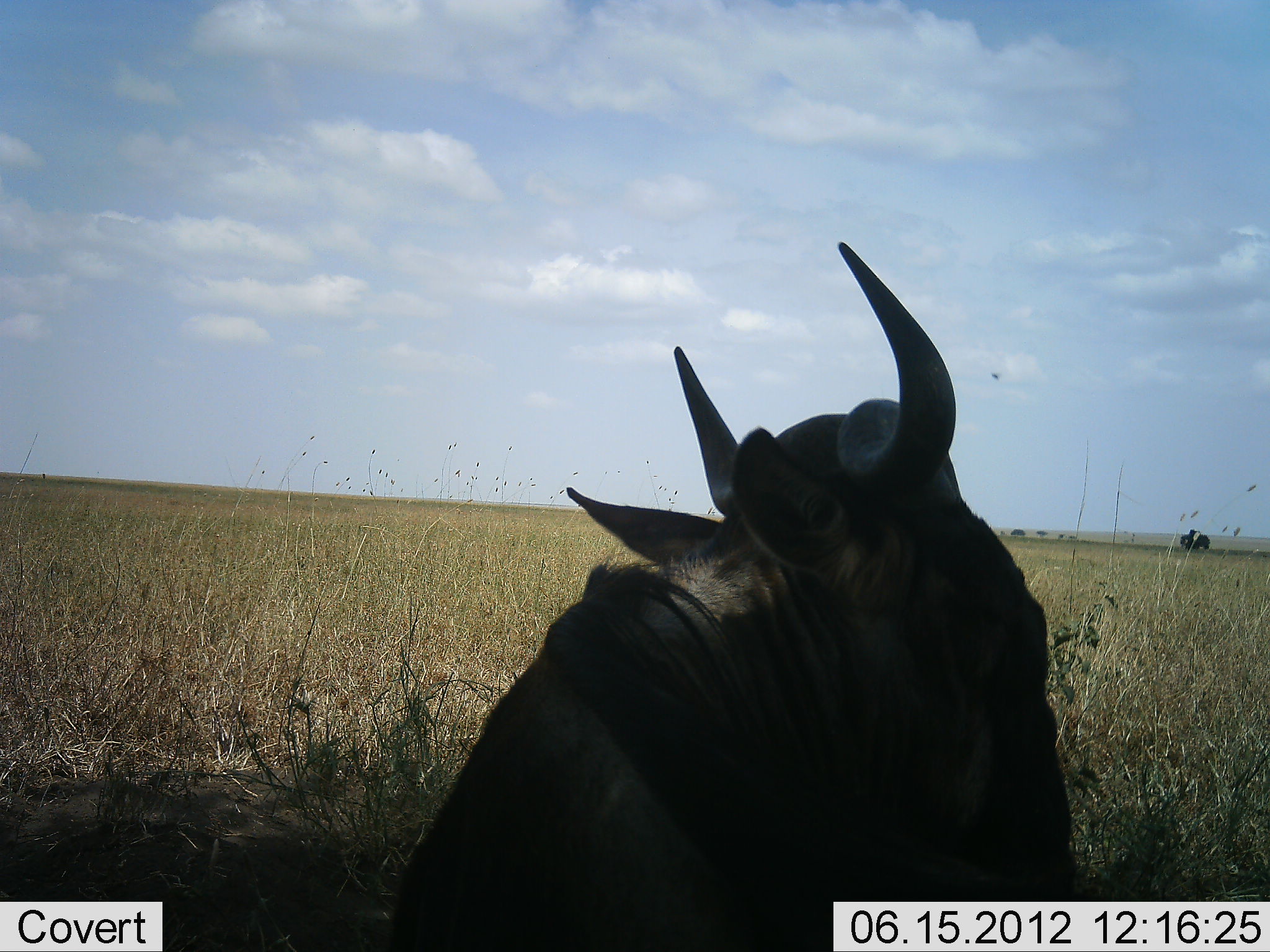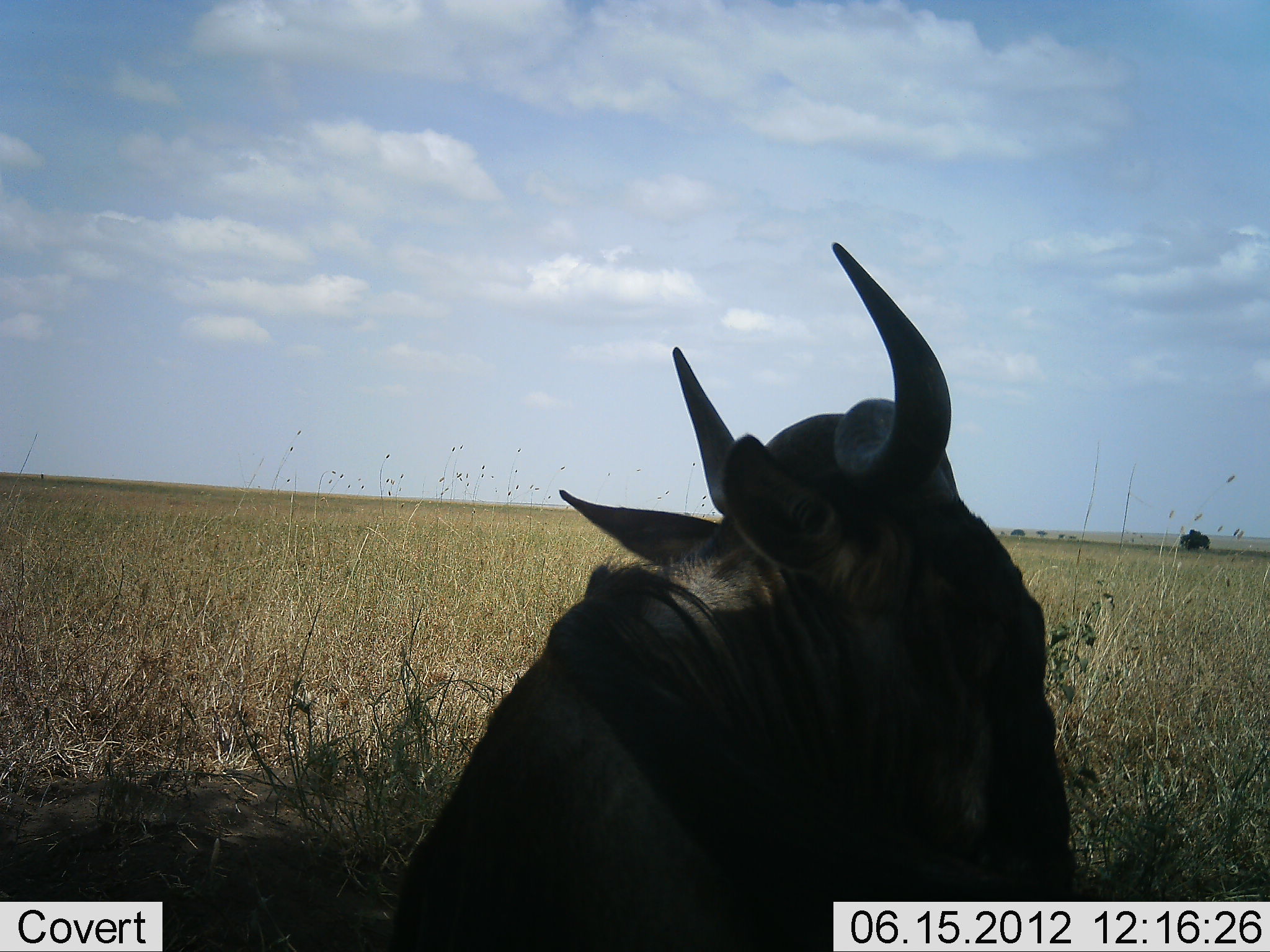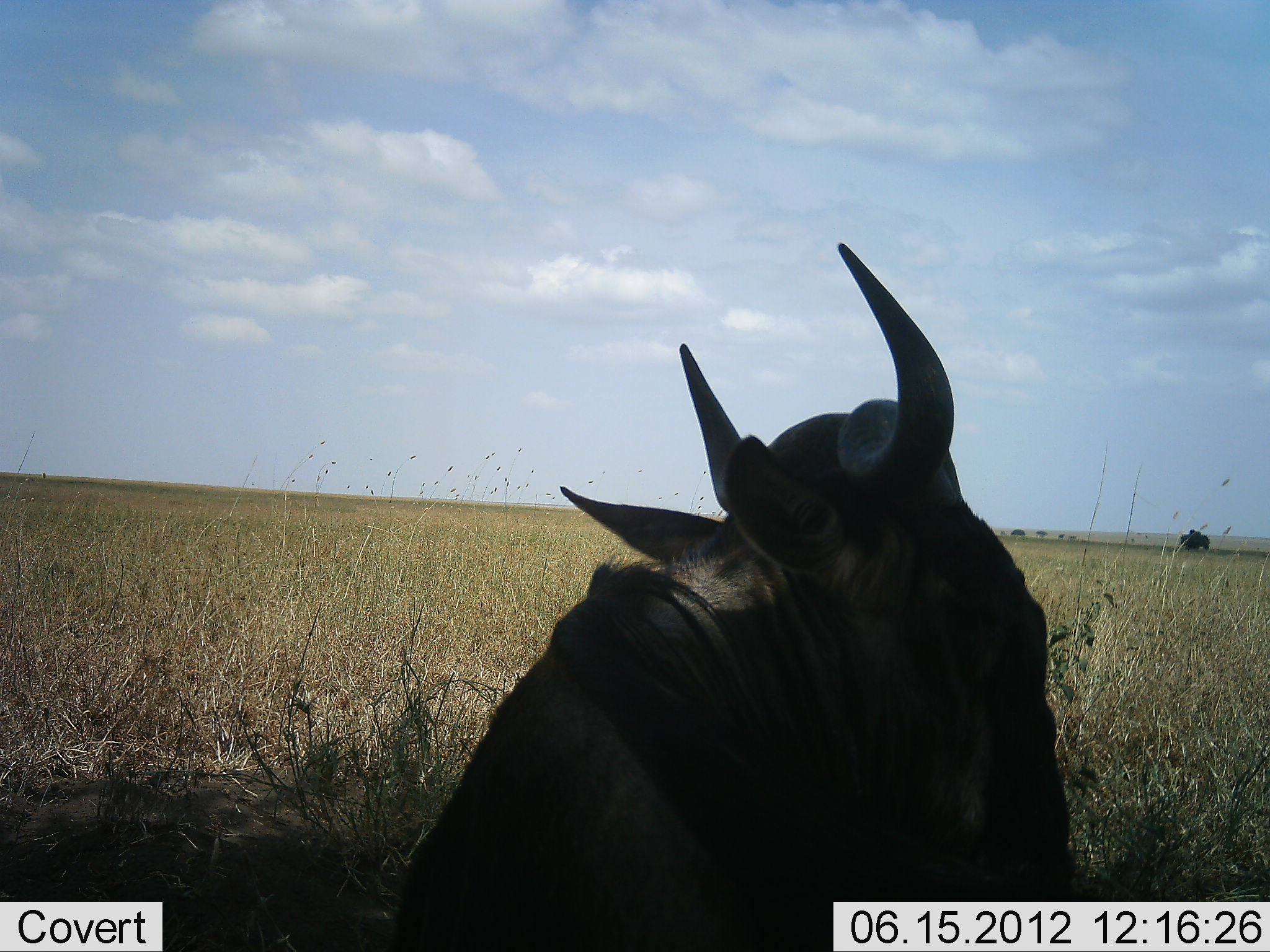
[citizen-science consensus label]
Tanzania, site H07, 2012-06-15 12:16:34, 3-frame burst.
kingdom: Animalia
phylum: Chordata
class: Mammalia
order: Artiodactyla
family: Bovidae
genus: Connochaetes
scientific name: Connochaetes taurinus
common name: blue wildebeest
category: wildebeest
Wildebeest (blue wildebeest) (Connochaetes taurinus), count 1. Behavior (volunteer vote fractions): standing 10%, resting 90%, moving 0%, interacting 0%. Young present (vote fraction): 0%. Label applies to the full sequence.